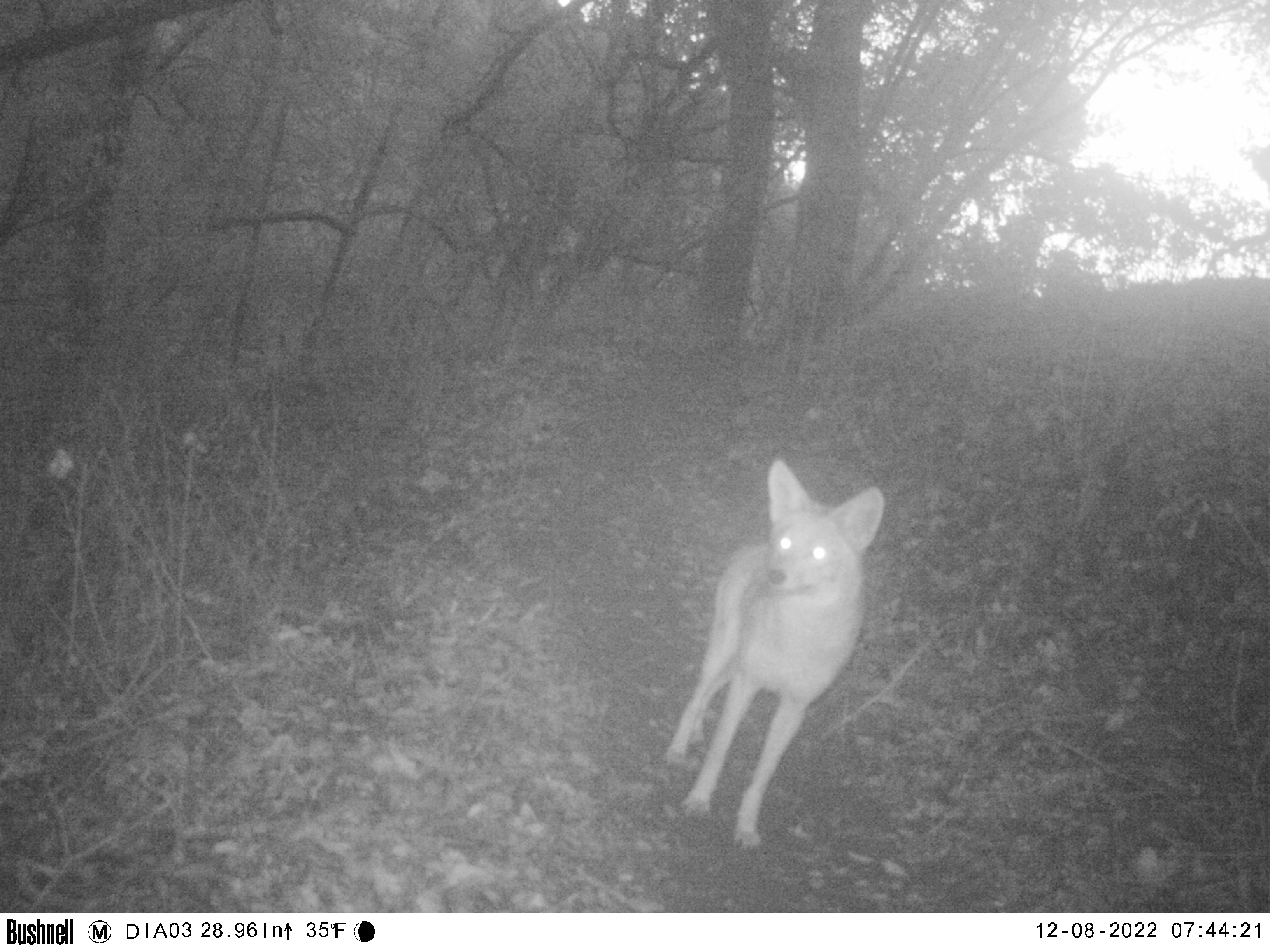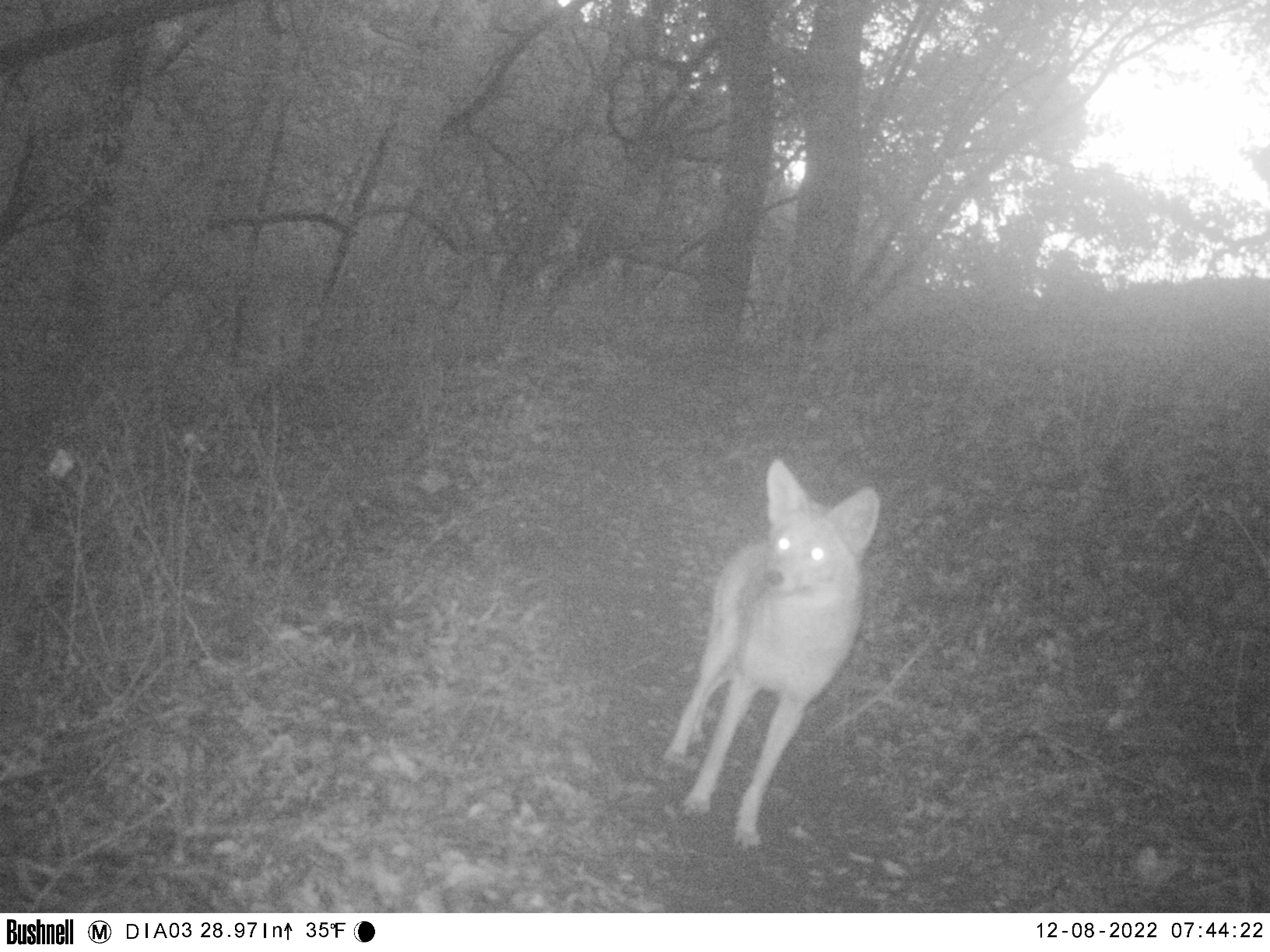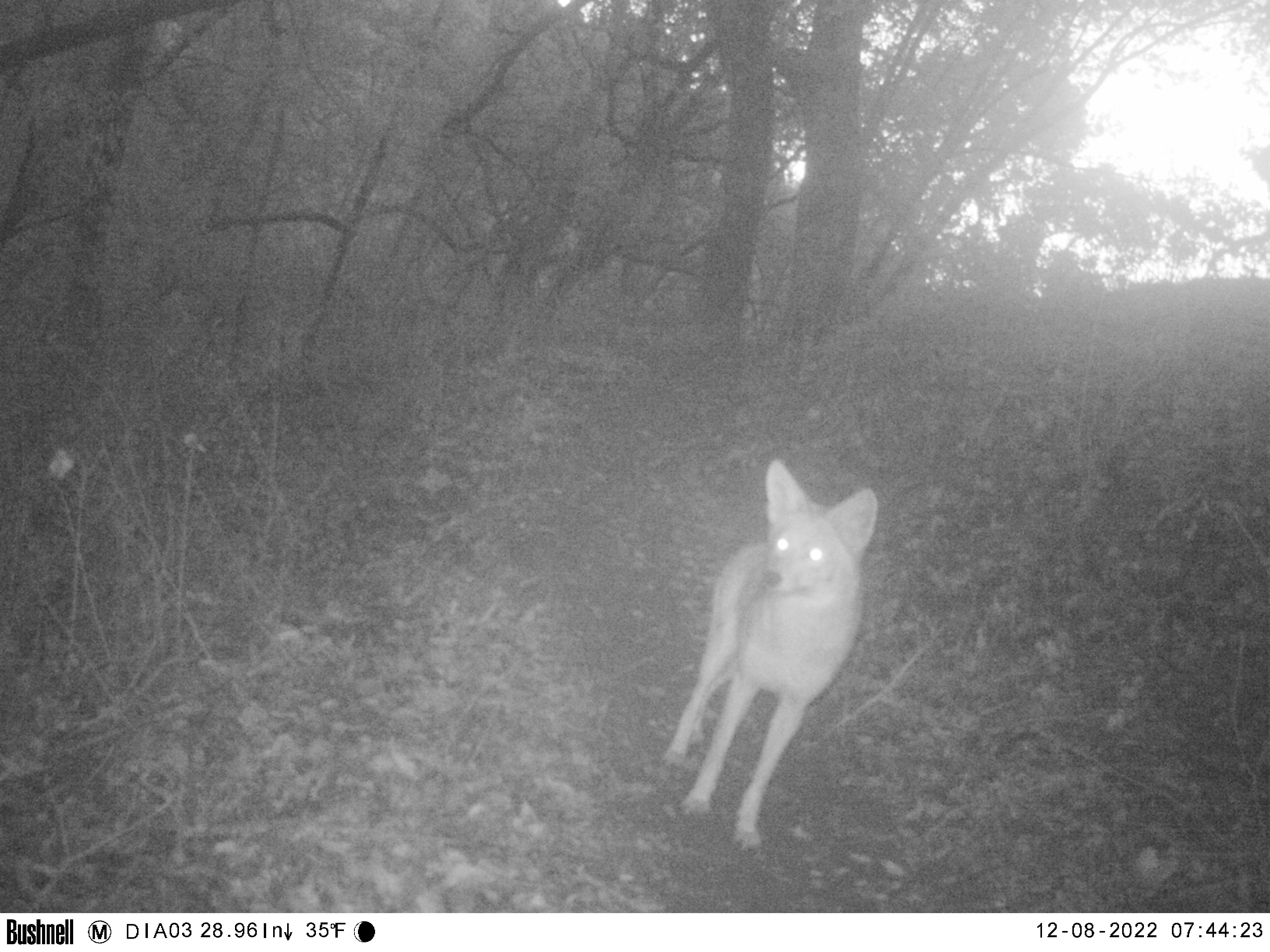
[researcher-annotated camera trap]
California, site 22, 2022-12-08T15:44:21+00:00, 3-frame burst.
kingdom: Animalia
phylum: Chordata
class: Mammalia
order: Carnivora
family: Canidae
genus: Canis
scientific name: Canis latrans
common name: coyote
Coyote (Canis latrans).